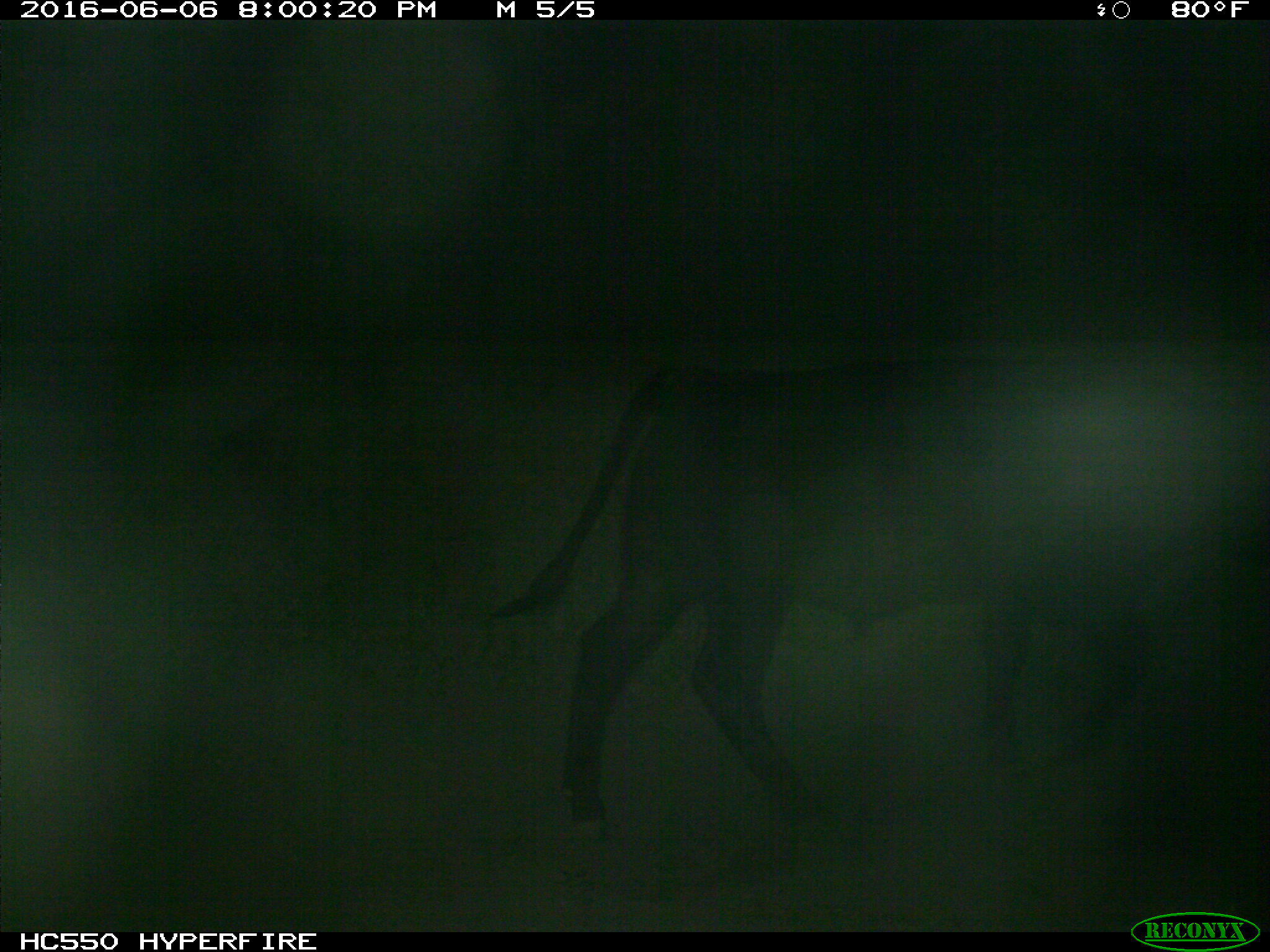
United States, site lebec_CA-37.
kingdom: Animalia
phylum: Chordata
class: Mammalia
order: Artiodactyla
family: Bovidae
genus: Bos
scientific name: Bos taurus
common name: domestic cow